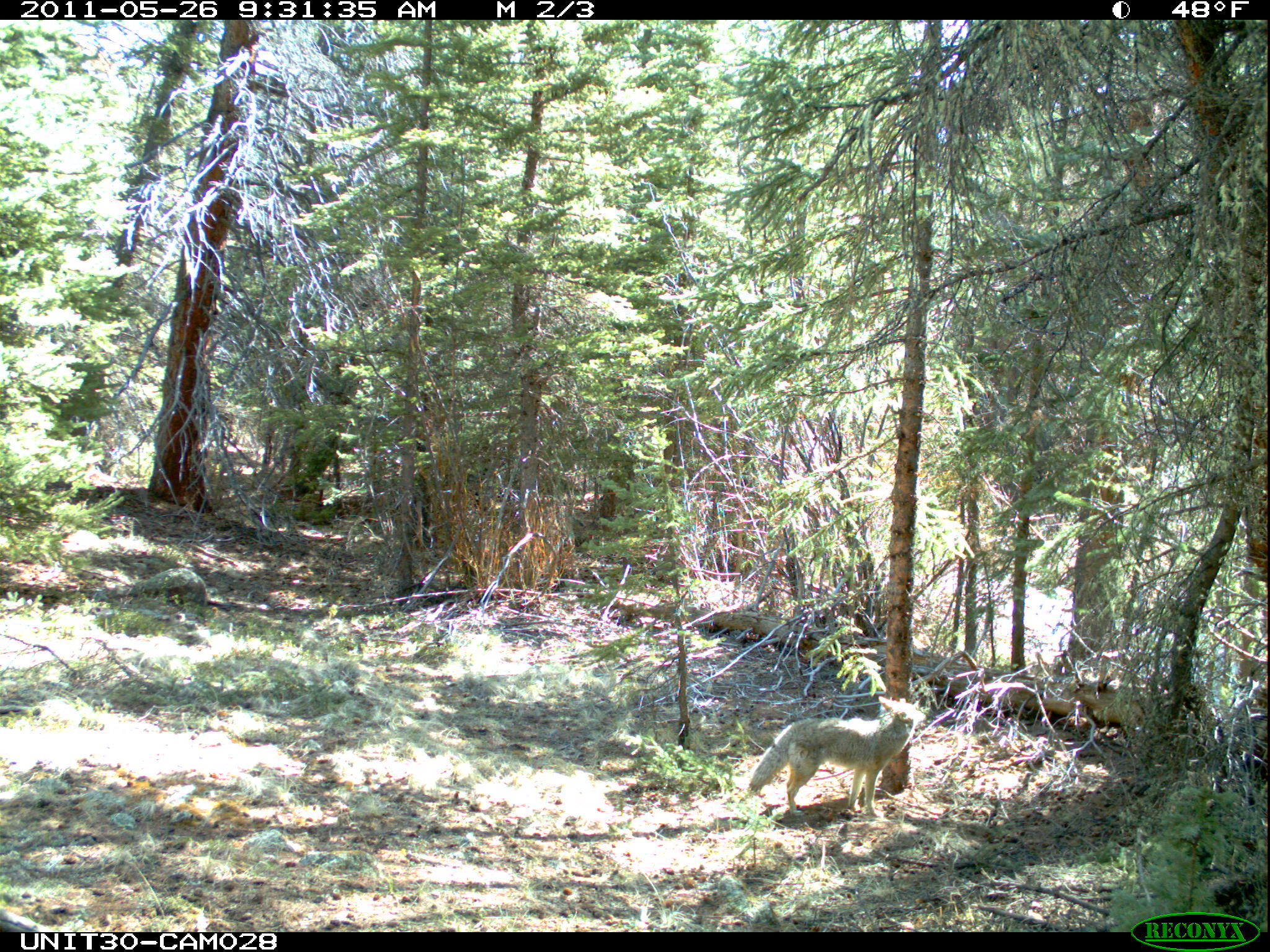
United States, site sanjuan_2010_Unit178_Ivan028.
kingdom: Animalia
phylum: Chordata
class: Mammalia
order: Carnivora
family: Canidae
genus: Canis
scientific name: Canis latrans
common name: coyote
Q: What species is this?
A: Canis latrans (coyote).